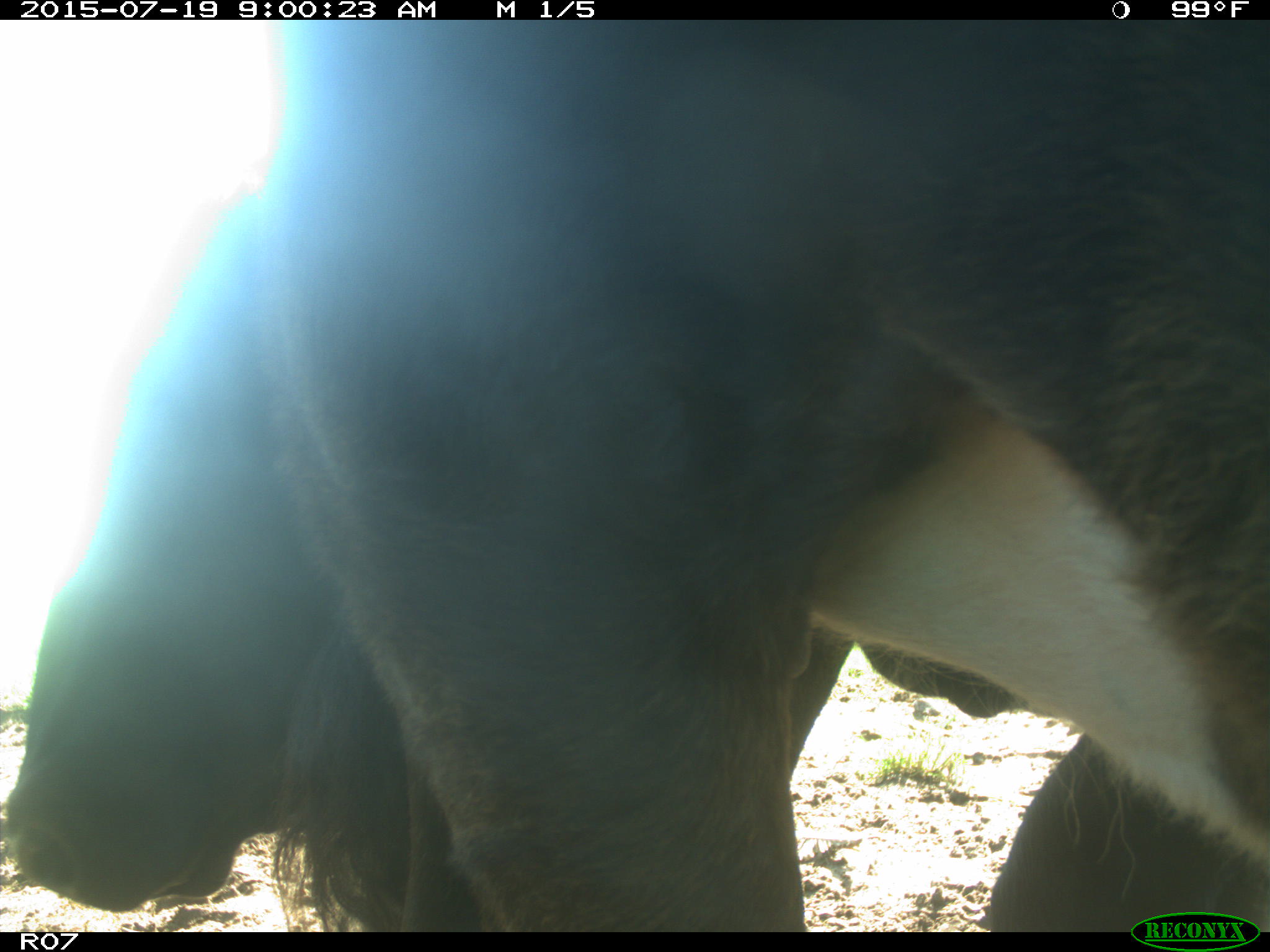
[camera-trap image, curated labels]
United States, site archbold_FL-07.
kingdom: Animalia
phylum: Chordata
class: Mammalia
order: Artiodactyla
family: Bovidae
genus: Bos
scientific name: Bos taurus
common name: domestic cow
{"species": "Bos taurus (domestic cow)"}